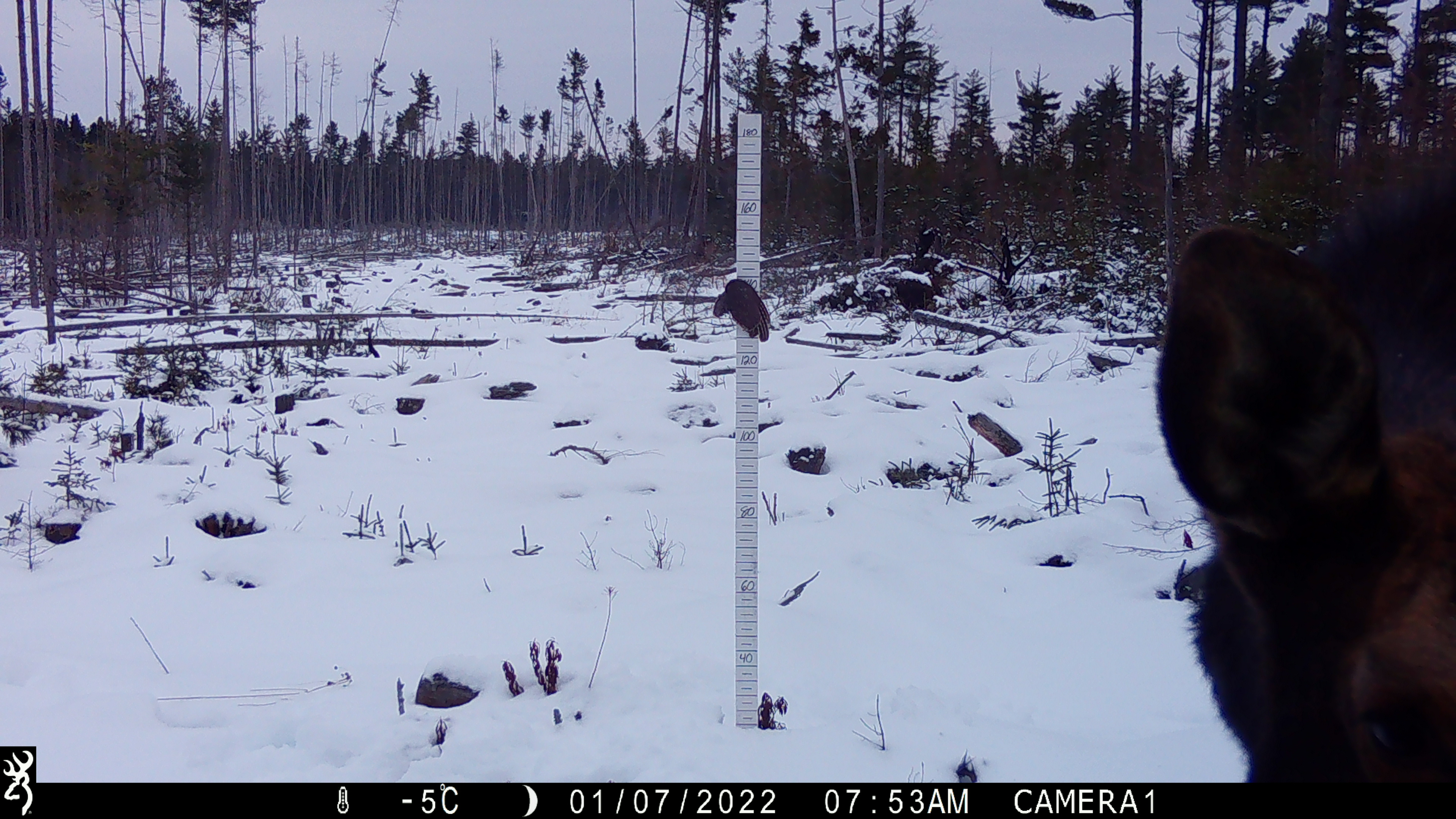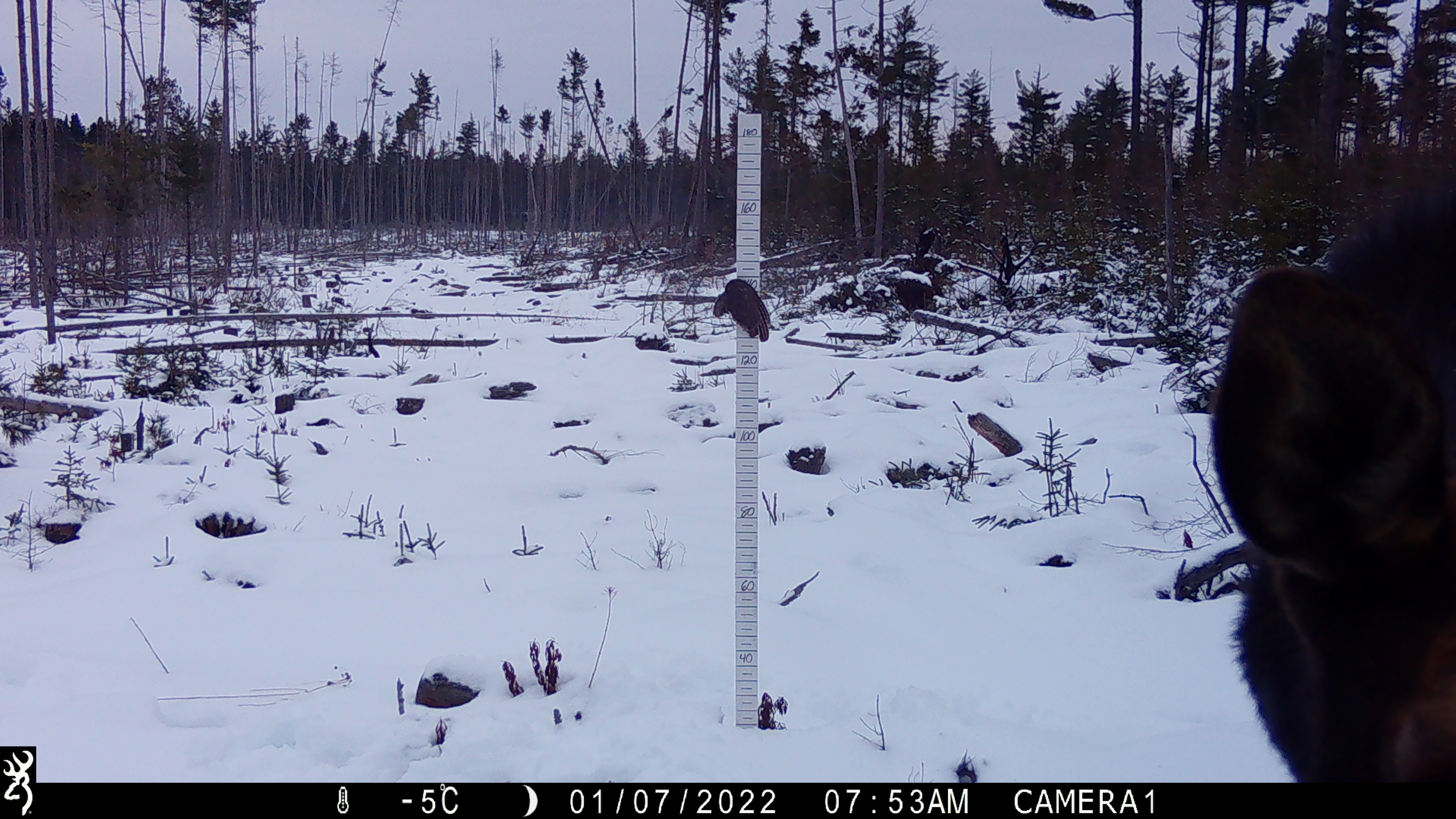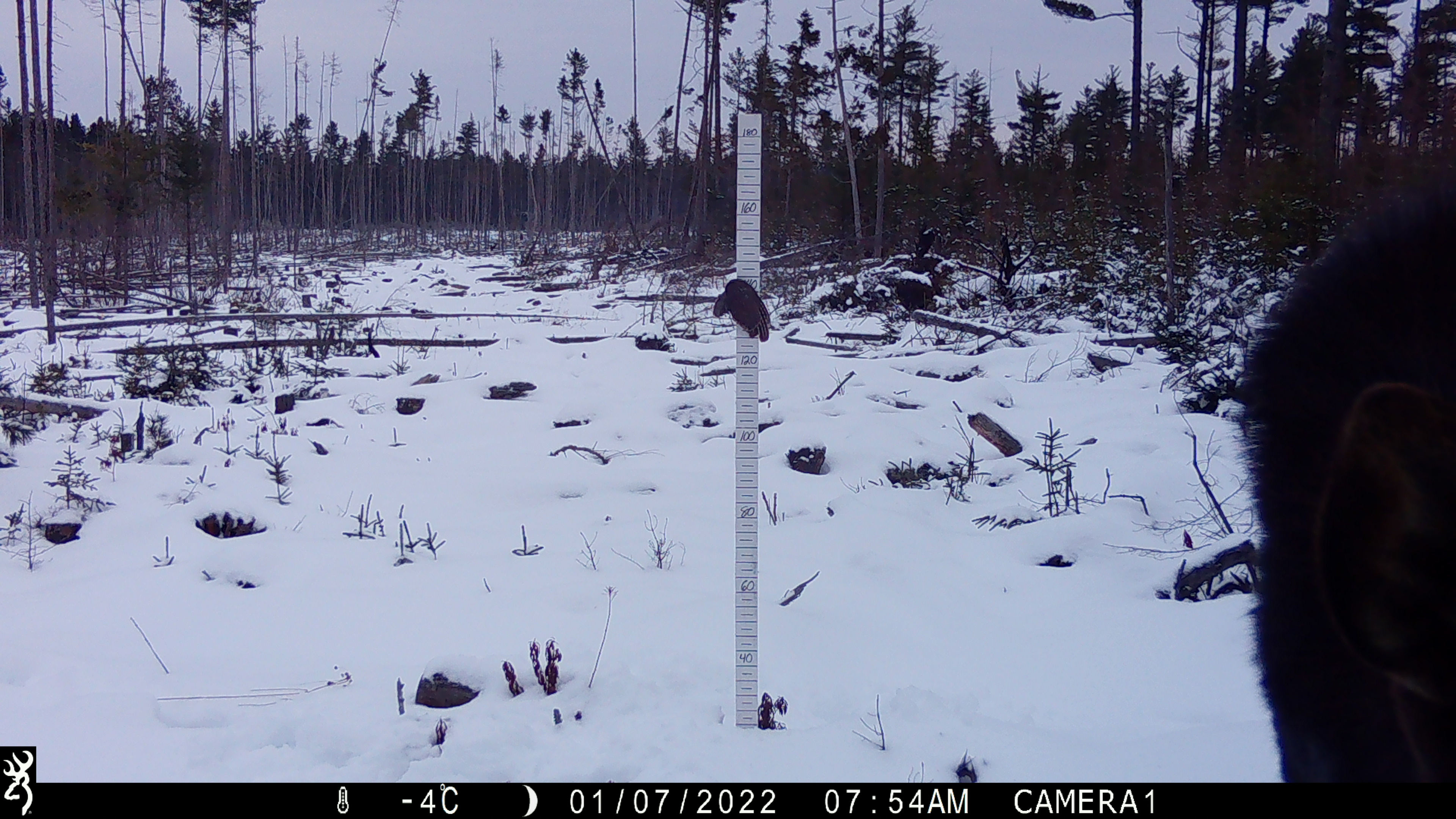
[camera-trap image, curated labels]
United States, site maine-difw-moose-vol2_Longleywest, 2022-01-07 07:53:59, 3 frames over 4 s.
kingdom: Animalia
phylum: Chordata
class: Mammalia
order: Artiodactyla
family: Cervidae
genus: Alces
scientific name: Alces alces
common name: moose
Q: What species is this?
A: Moose (Alces alces).